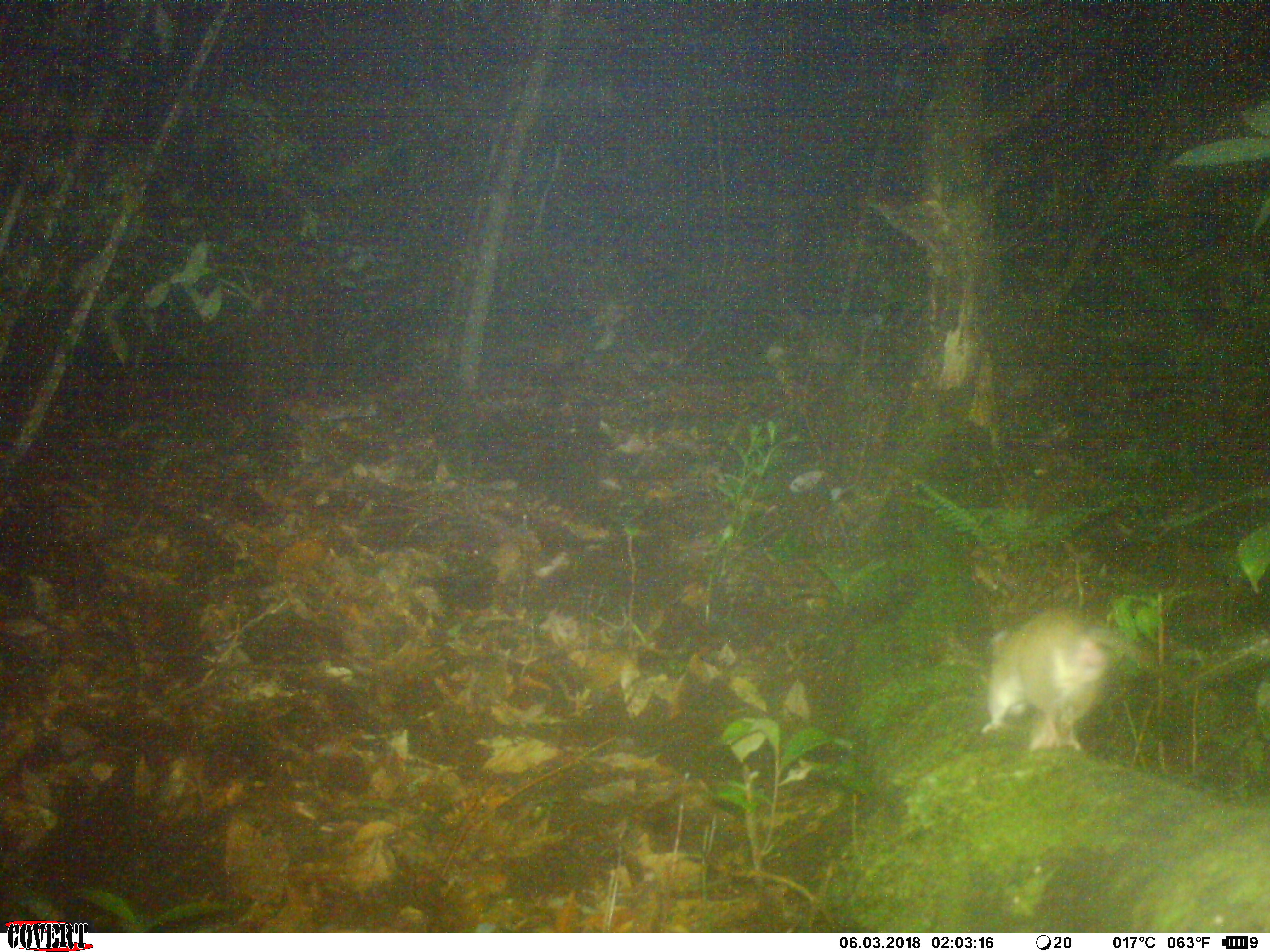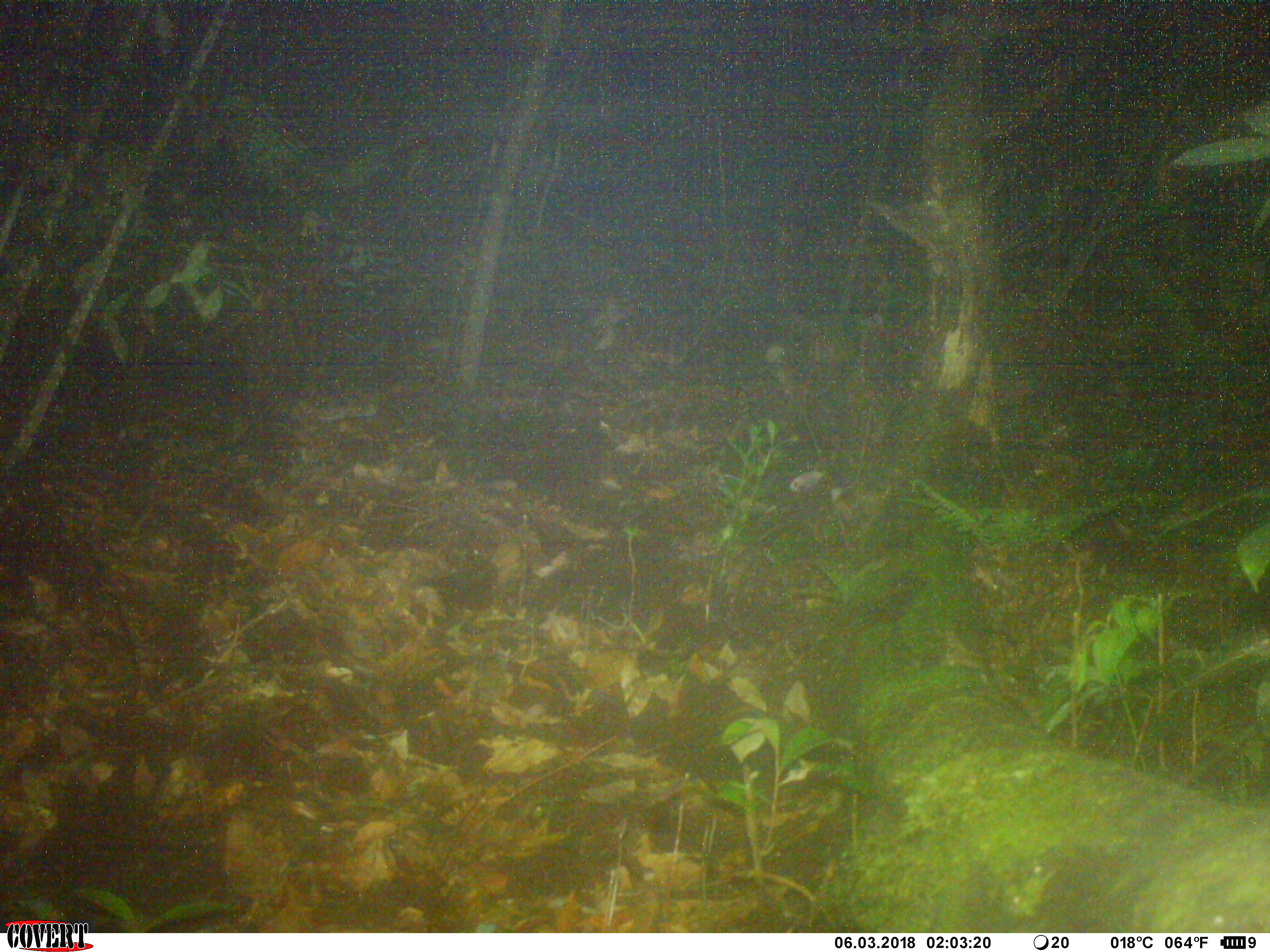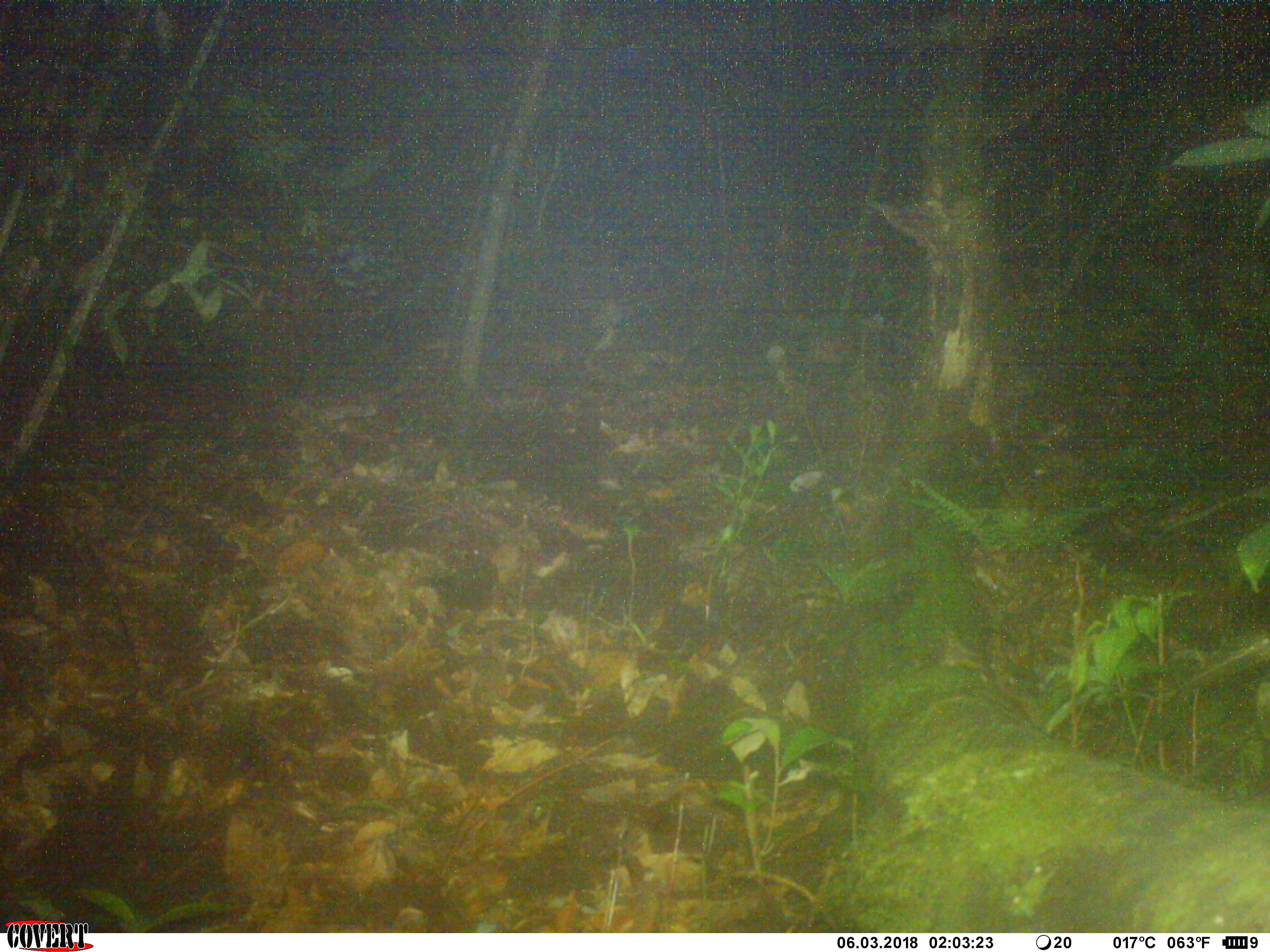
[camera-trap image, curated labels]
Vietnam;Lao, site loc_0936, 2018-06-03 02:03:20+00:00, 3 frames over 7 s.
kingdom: Animalia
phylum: Chordata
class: Mammalia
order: Rodentia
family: Muridae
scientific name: Muridae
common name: old-world mice and rats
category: unidentified murid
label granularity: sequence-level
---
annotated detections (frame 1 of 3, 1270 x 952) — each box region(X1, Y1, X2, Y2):
unidentified murid: region(980, 606, 1221, 752)